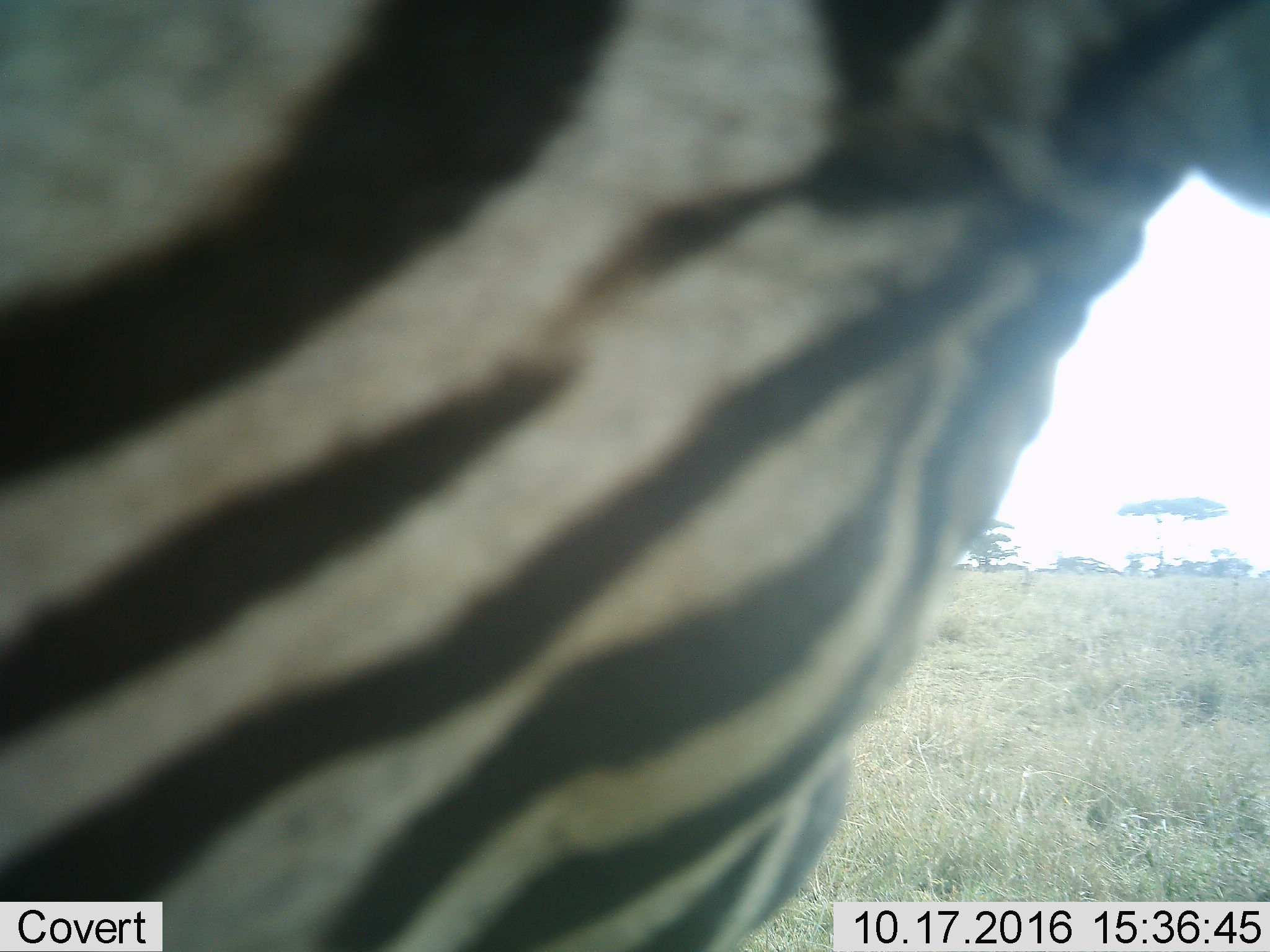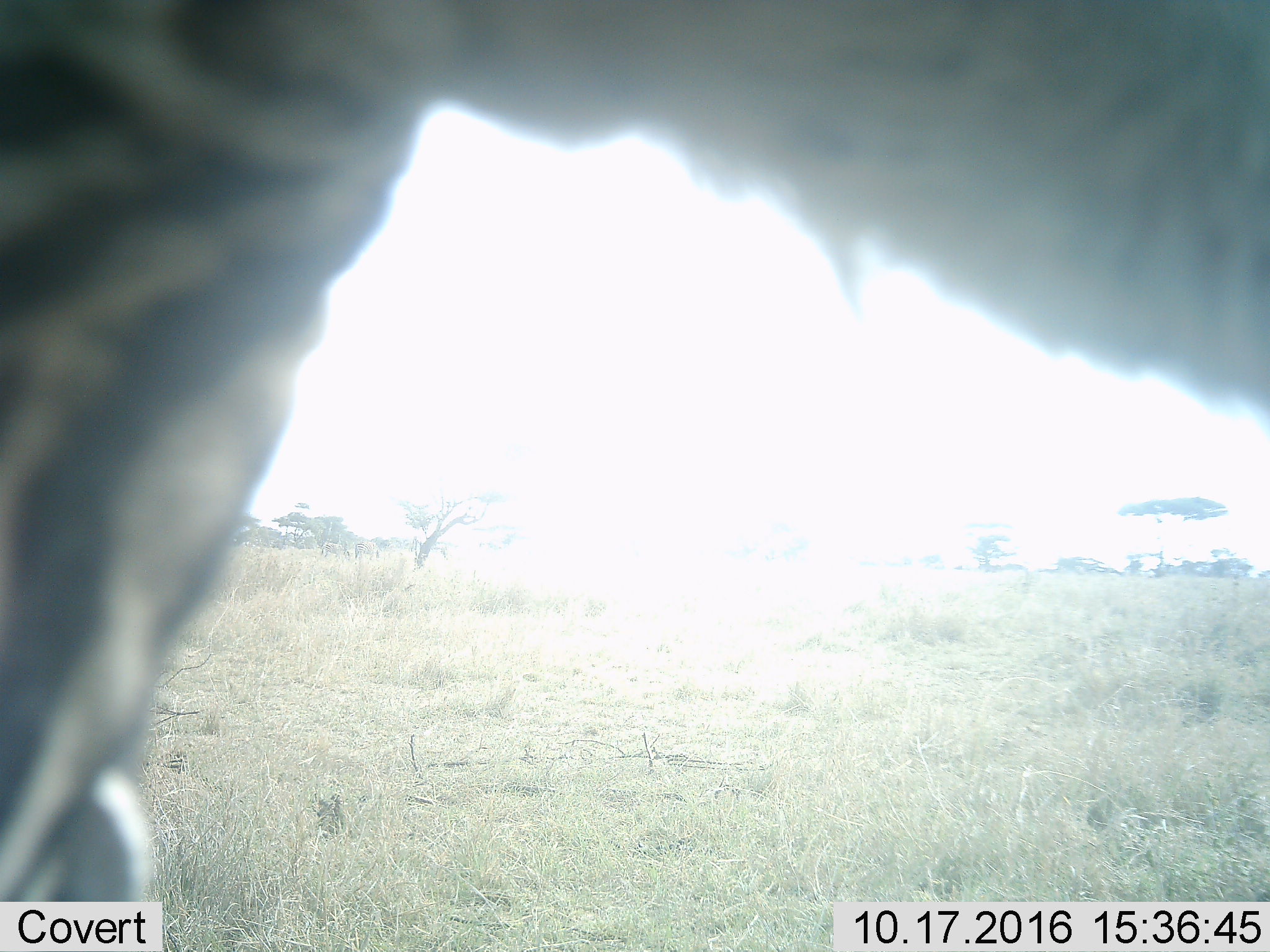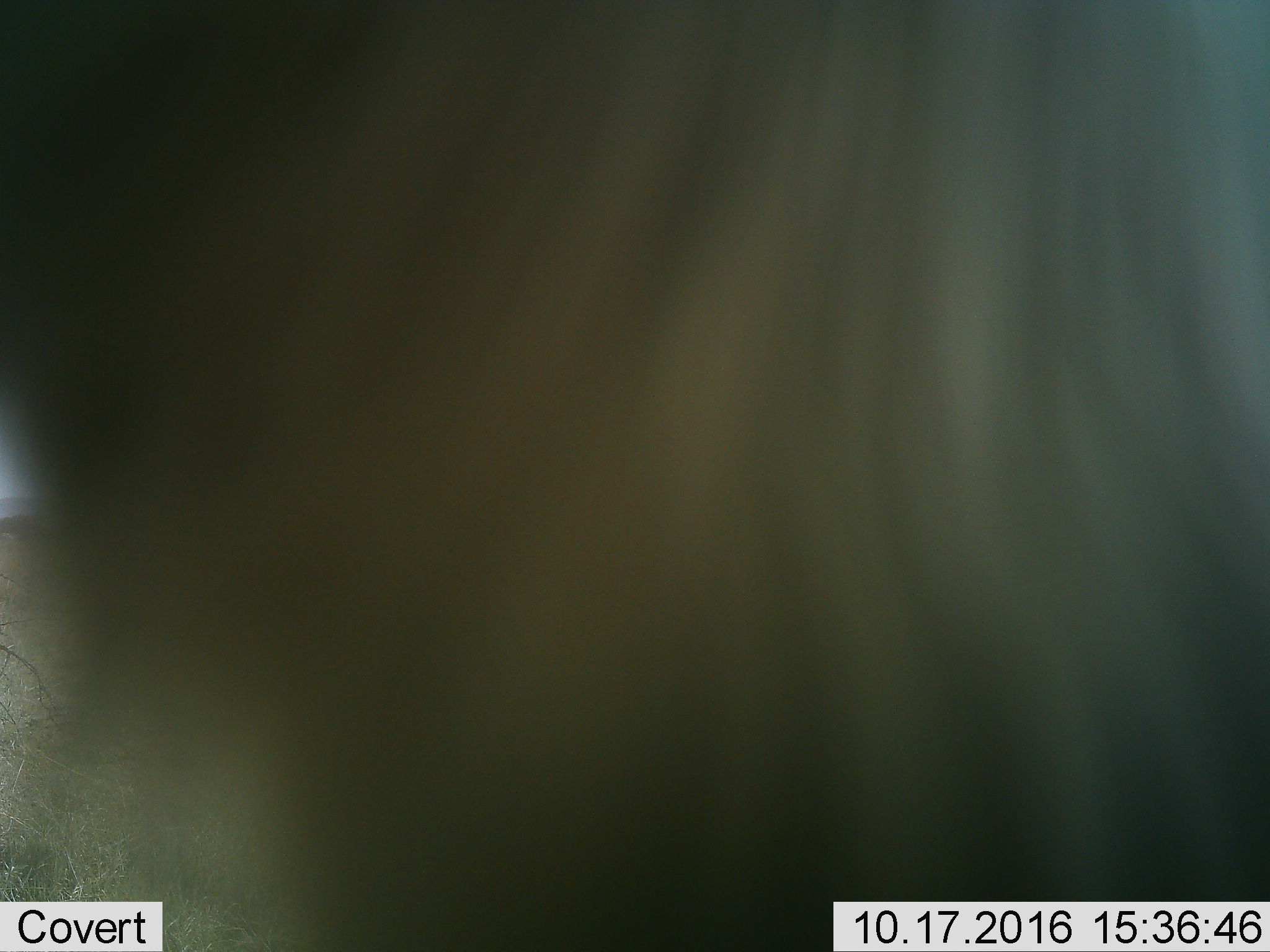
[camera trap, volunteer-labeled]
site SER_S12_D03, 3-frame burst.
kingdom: Animalia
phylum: Chordata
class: Mammalia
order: Perissodactyla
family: Equidae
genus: Equus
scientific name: Equus quagga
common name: plains zebra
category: zebraplains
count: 1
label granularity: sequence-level